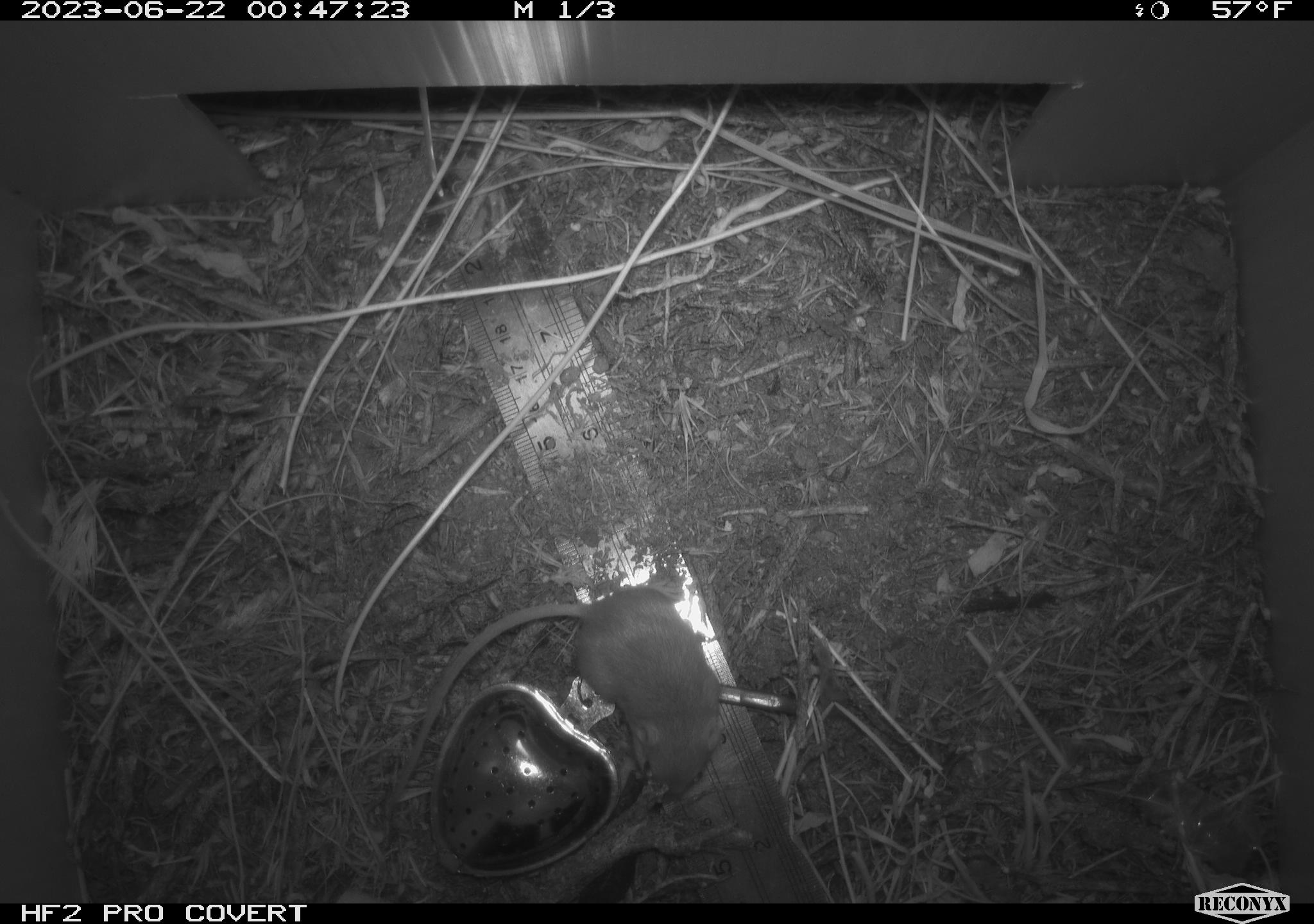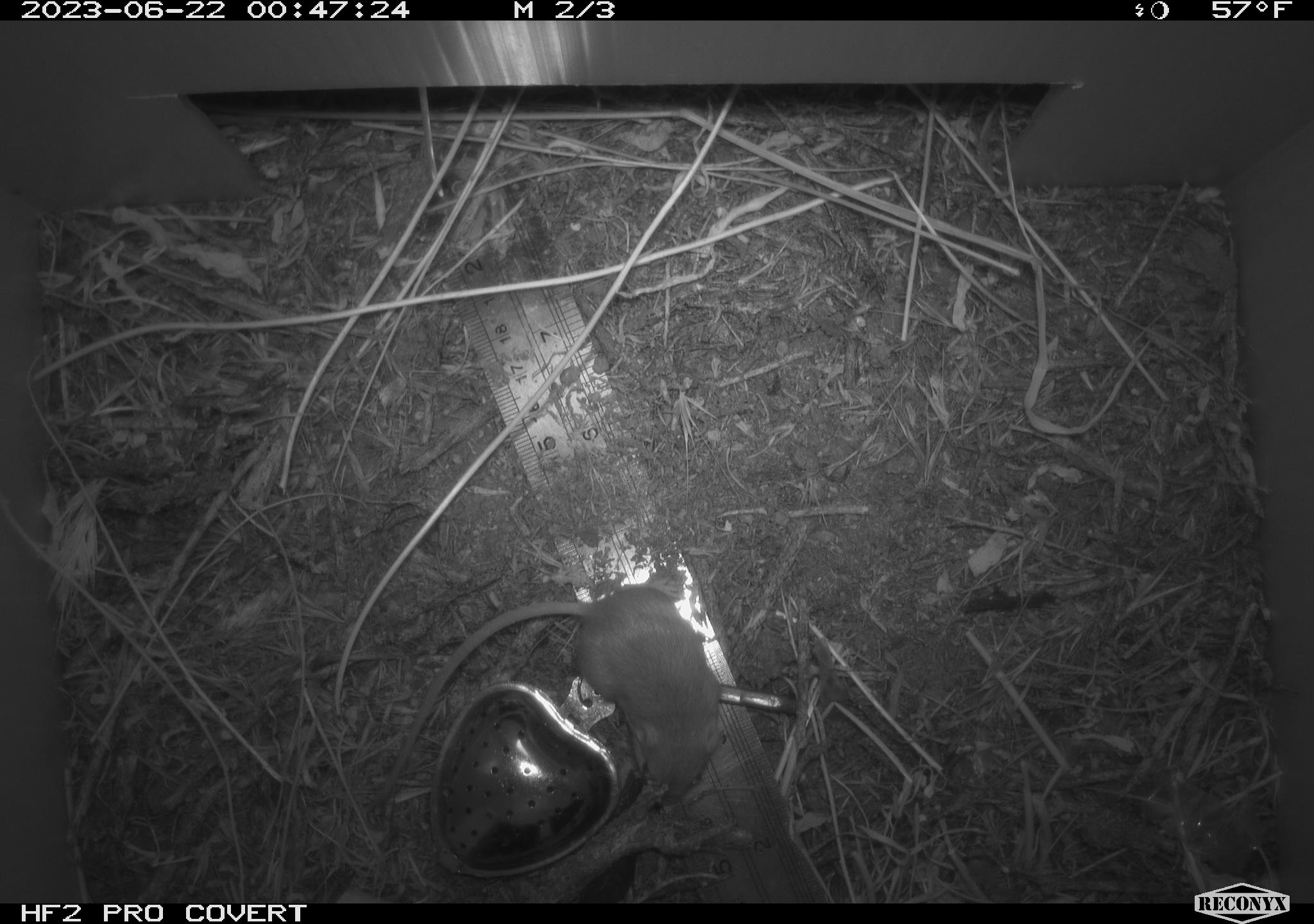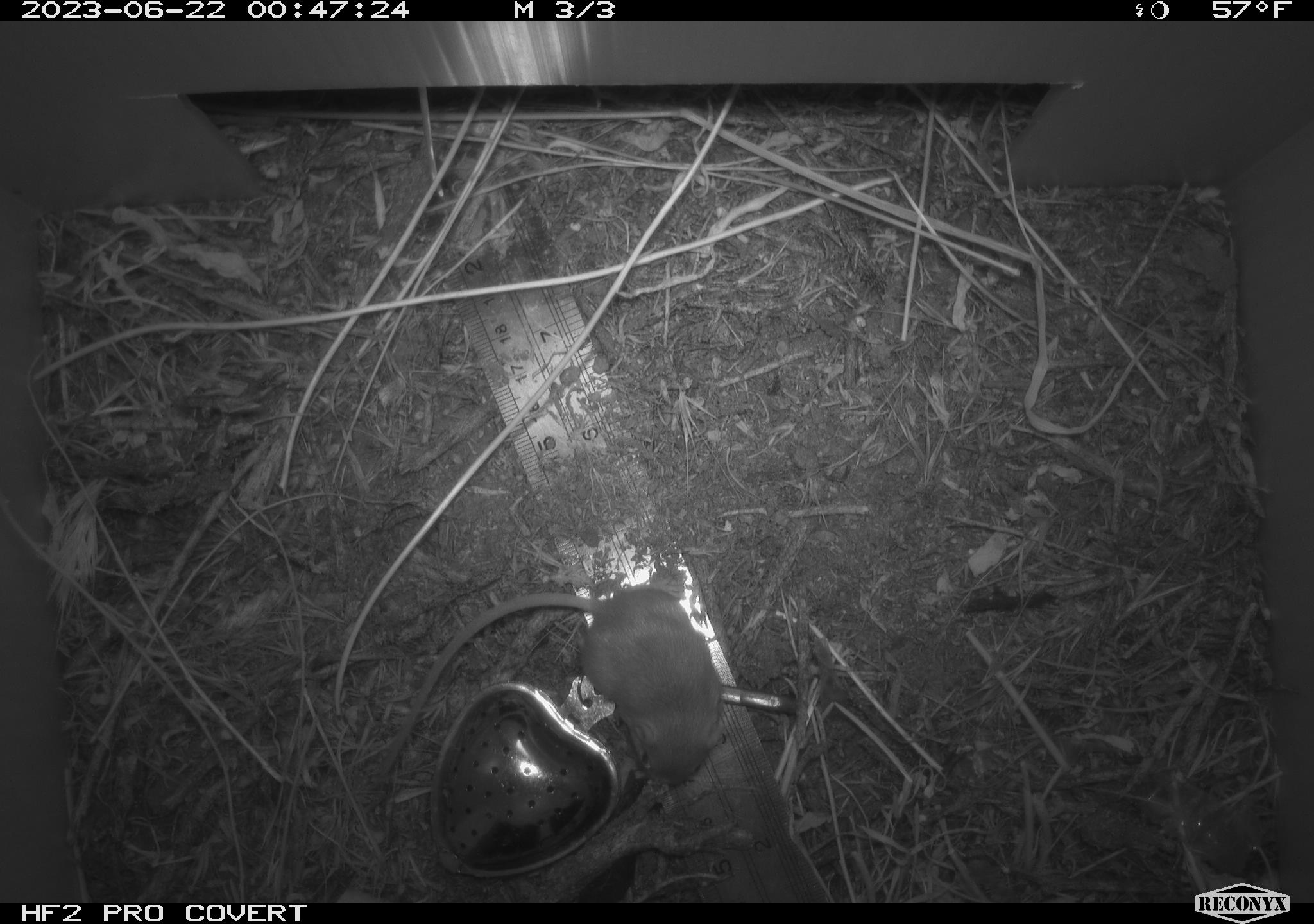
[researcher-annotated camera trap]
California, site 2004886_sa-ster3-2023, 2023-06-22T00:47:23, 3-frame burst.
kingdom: Animalia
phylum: Chordata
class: Mammalia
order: Rodentia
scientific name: Rodentia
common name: mouse species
Mouse species (Rodentia).